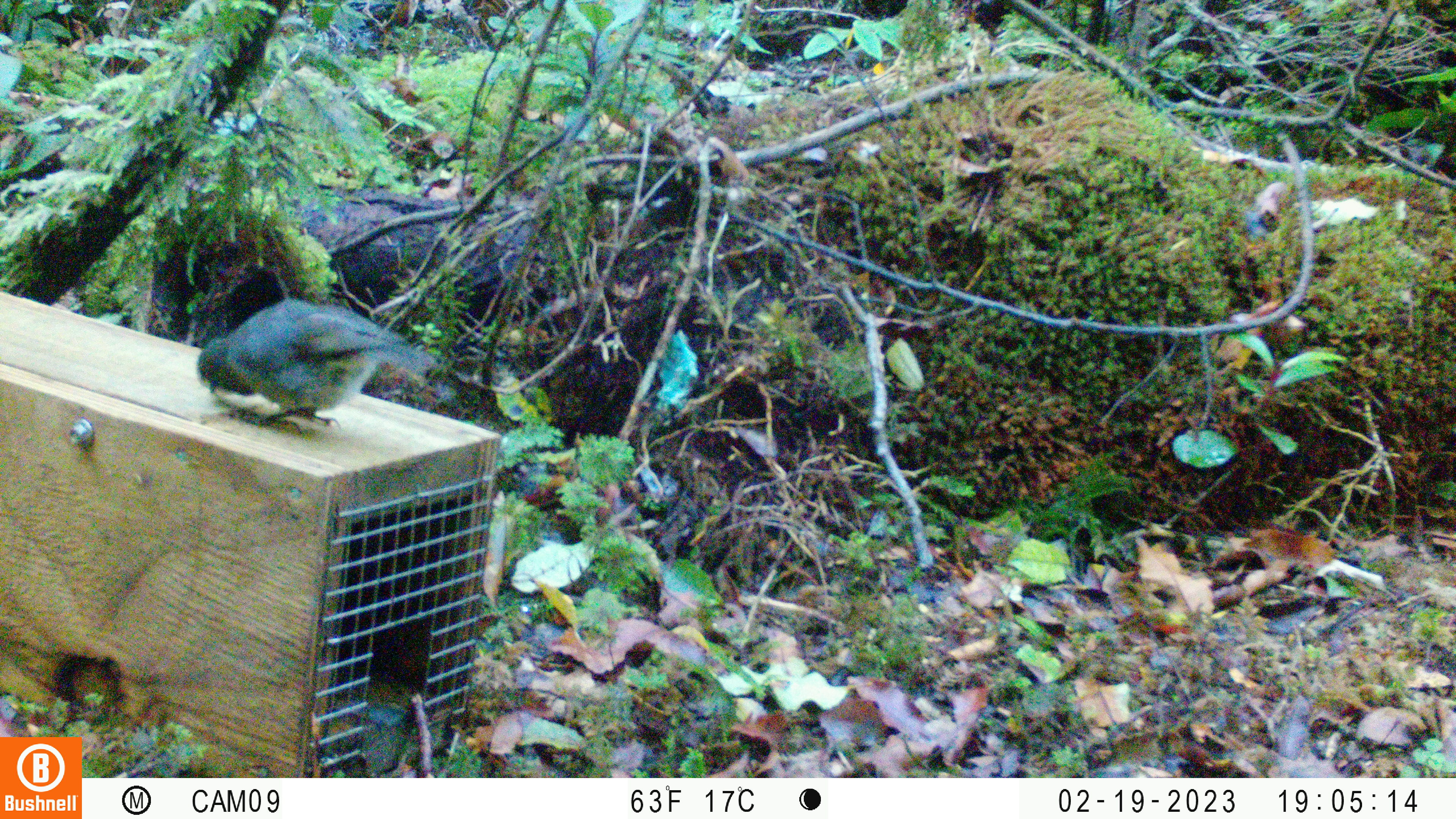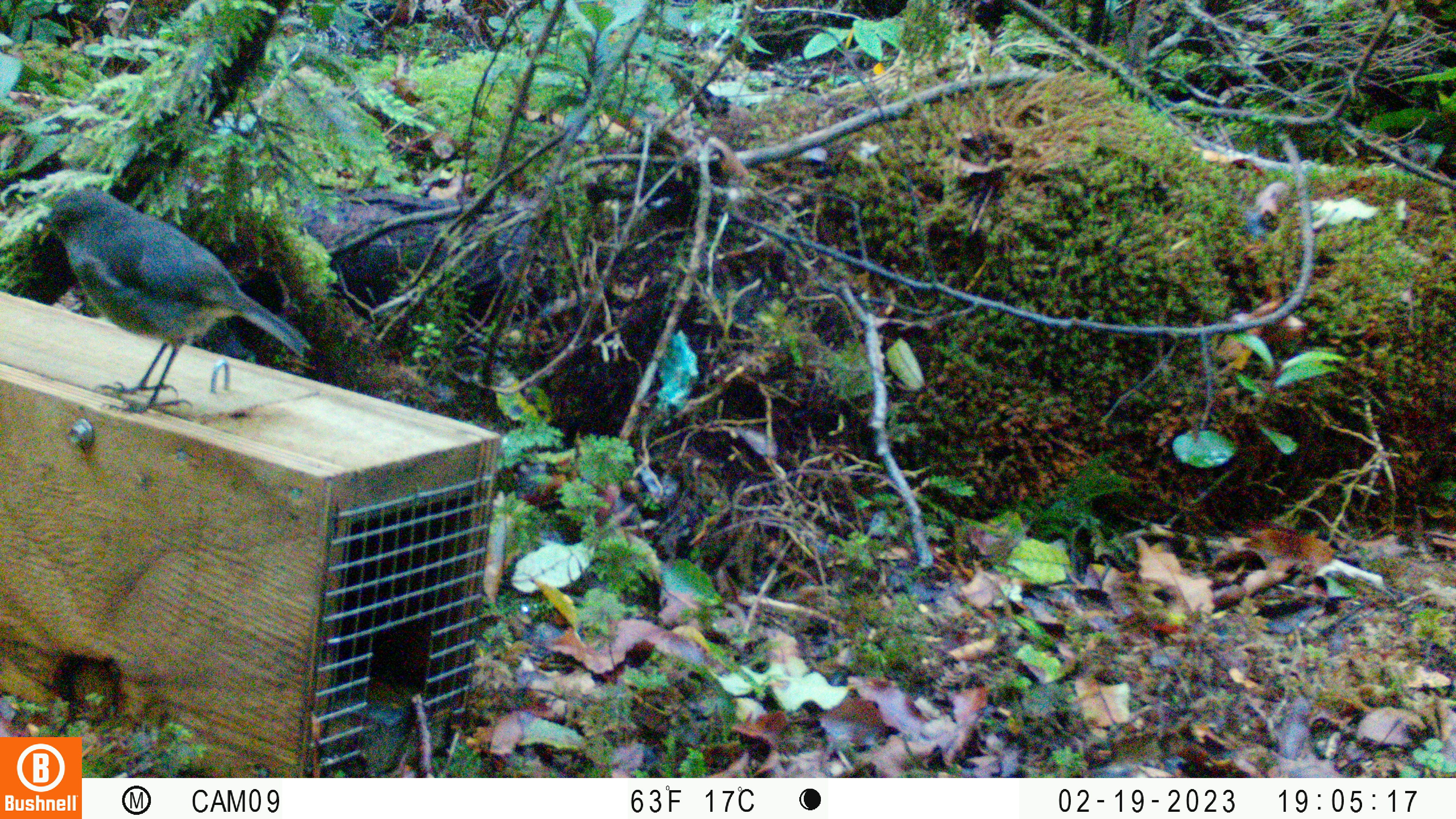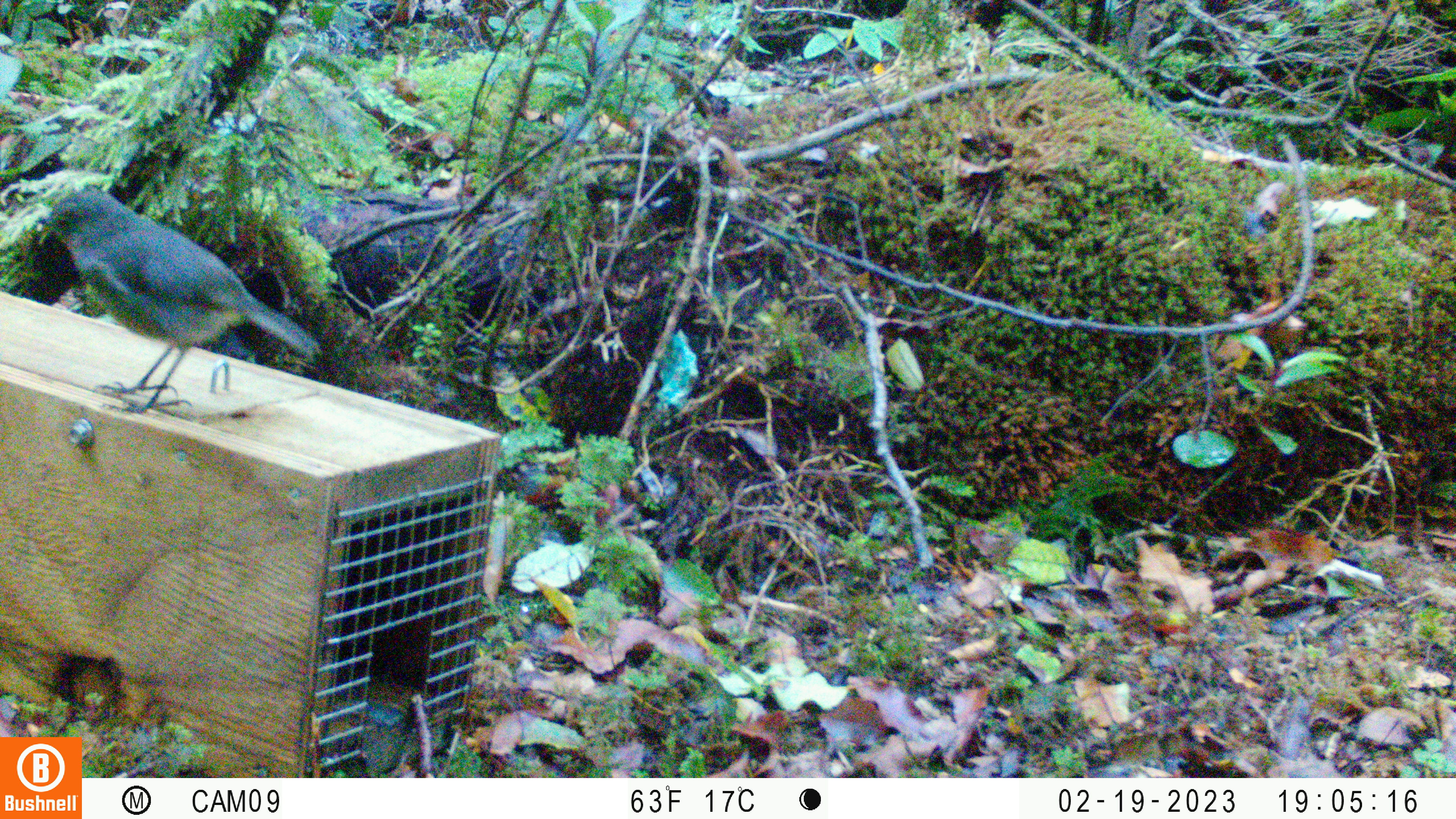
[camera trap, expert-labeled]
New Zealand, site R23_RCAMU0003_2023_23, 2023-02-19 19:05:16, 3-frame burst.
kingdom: Animalia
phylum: Chordata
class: Aves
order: Passeriformes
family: Petroicidae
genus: Petroica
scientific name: Petroica australis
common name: new zealand robin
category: robin